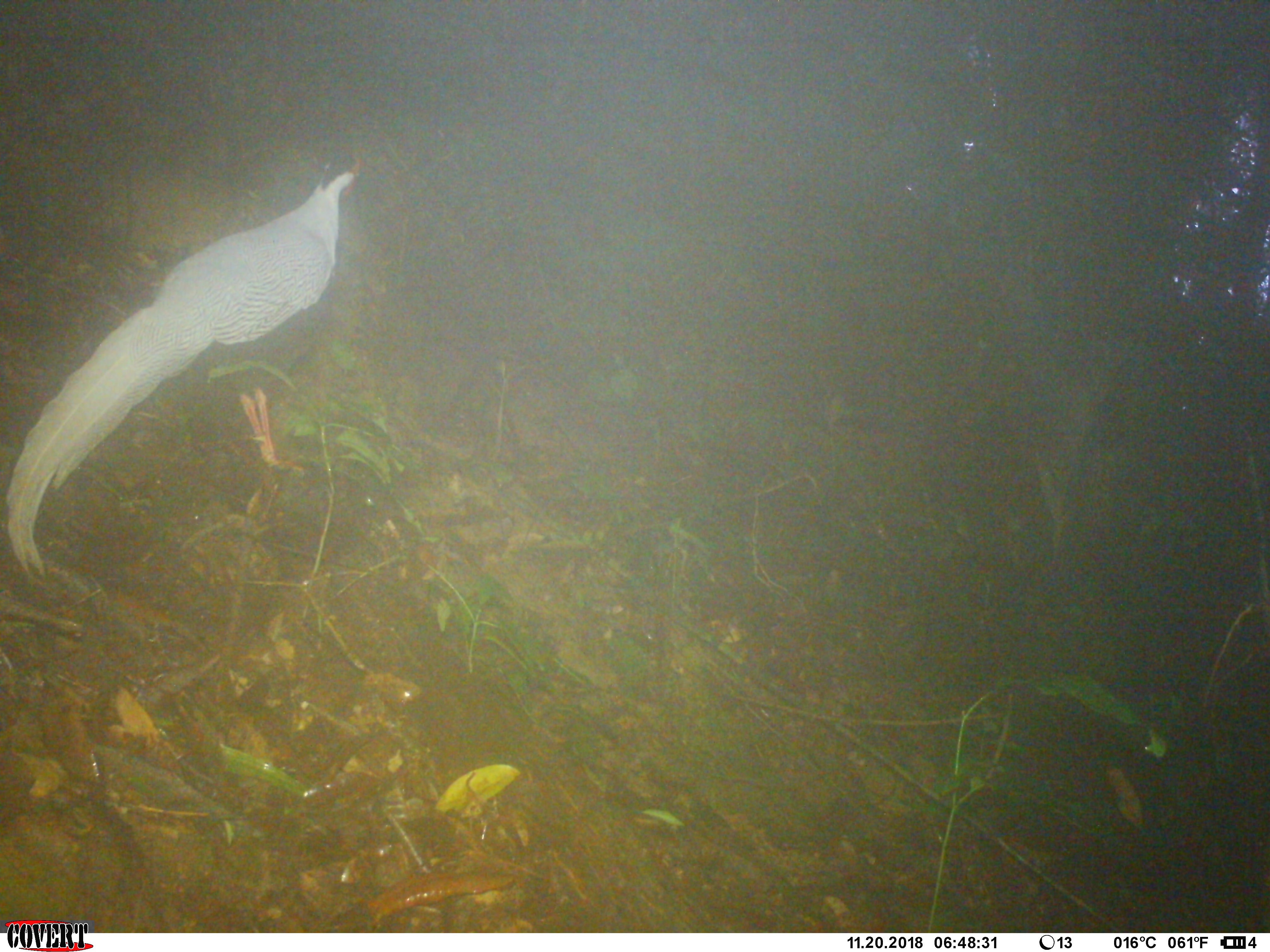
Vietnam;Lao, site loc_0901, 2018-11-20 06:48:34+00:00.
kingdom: Animalia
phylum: Chordata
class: Aves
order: Galliformes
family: Phasianidae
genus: Lophura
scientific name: Lophura nycthemera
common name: silver pheasant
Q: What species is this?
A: Silver pheasant (Lophura nycthemera).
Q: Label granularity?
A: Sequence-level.